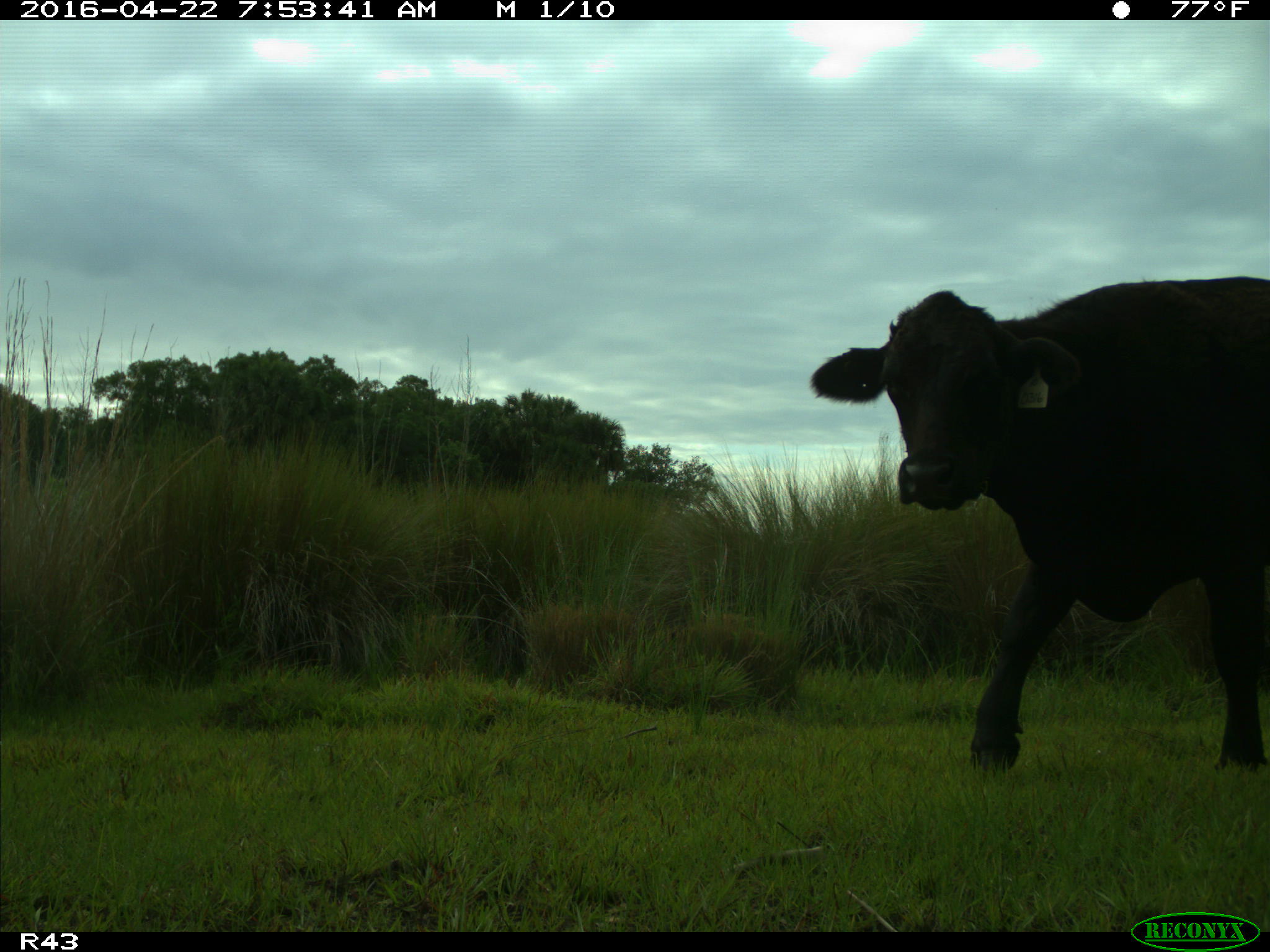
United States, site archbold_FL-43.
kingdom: Animalia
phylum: Chordata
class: Mammalia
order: Artiodactyla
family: Bovidae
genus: Bos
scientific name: Bos taurus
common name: domestic cow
Bos taurus (domestic cow).